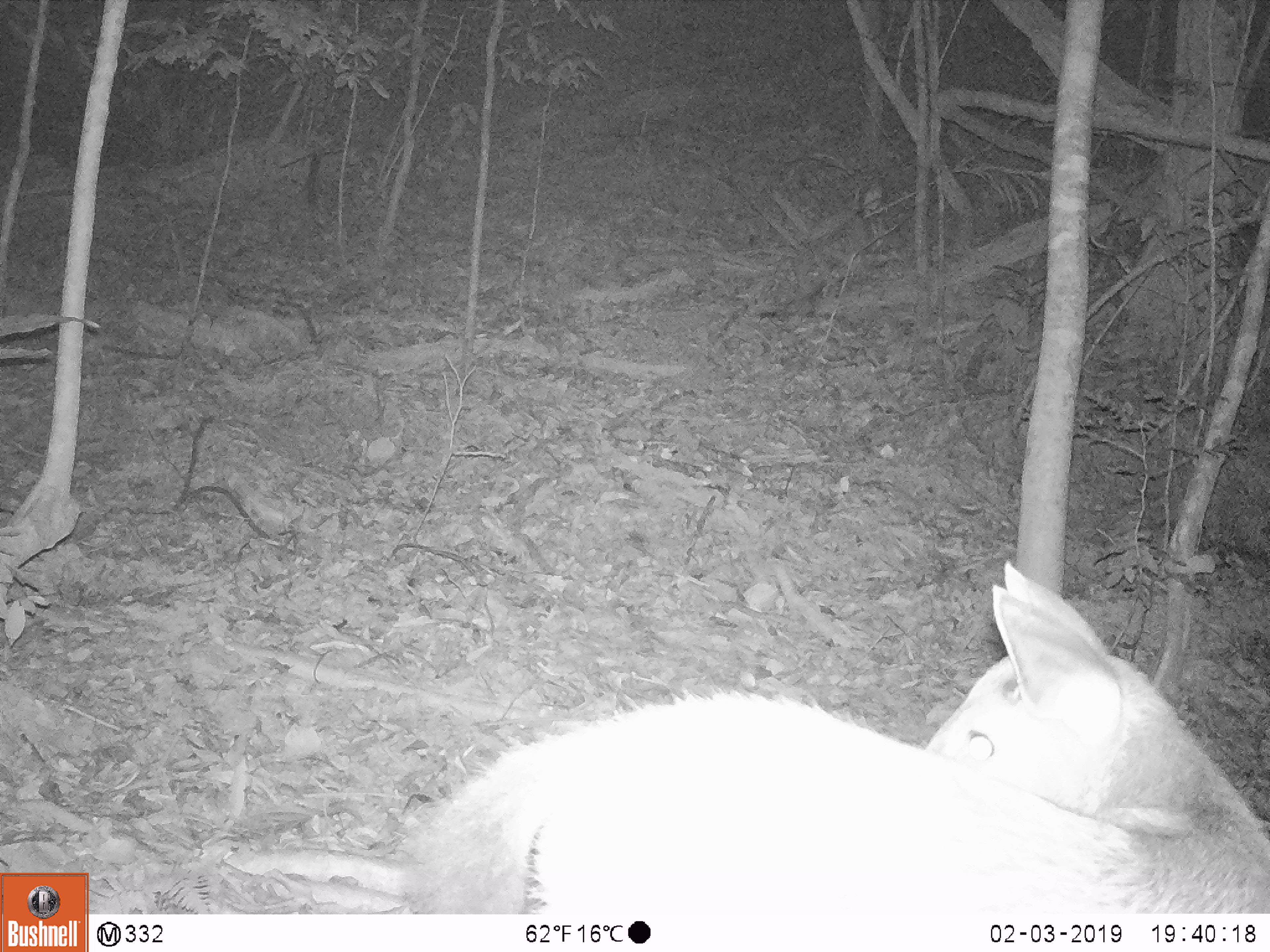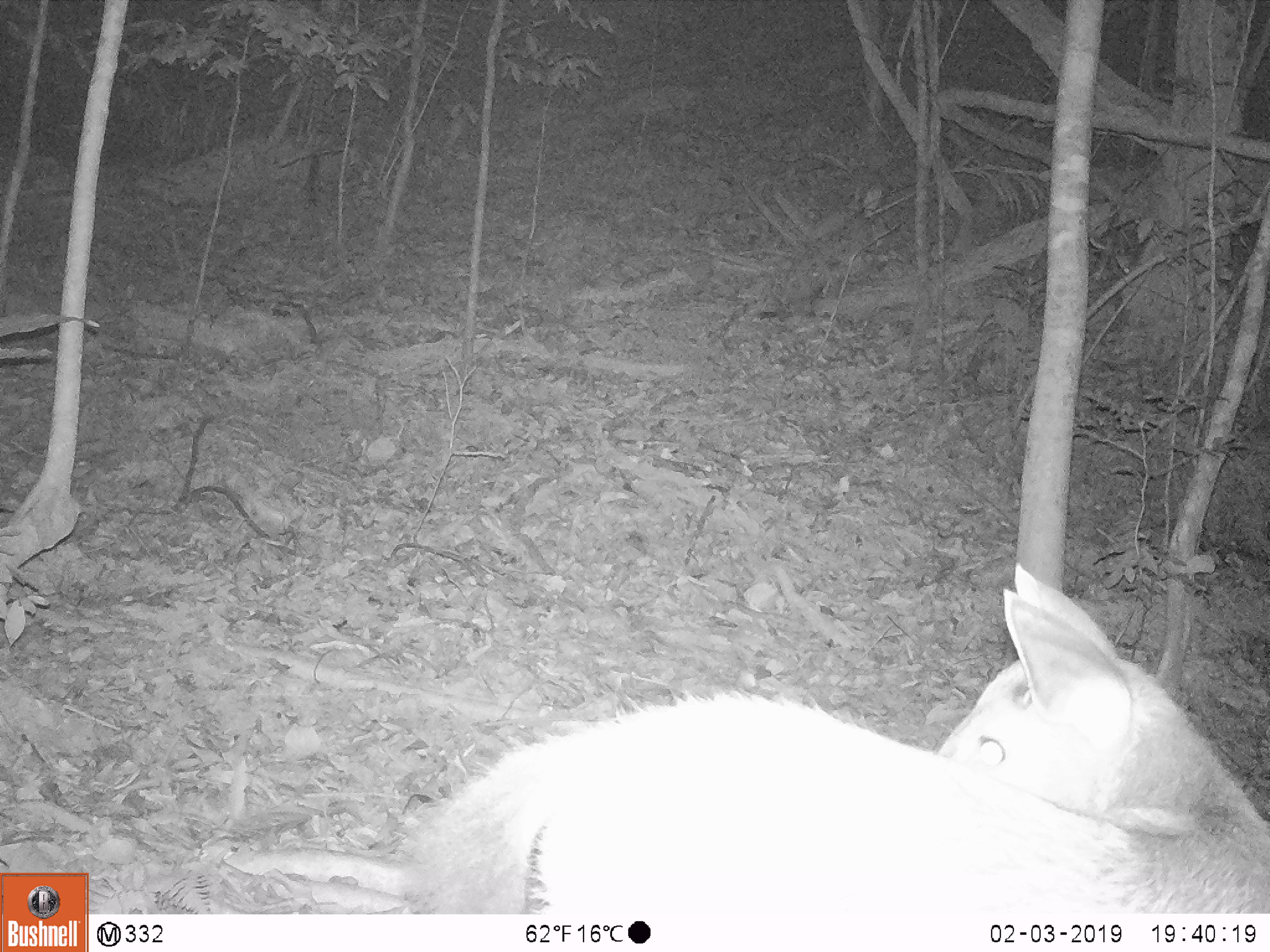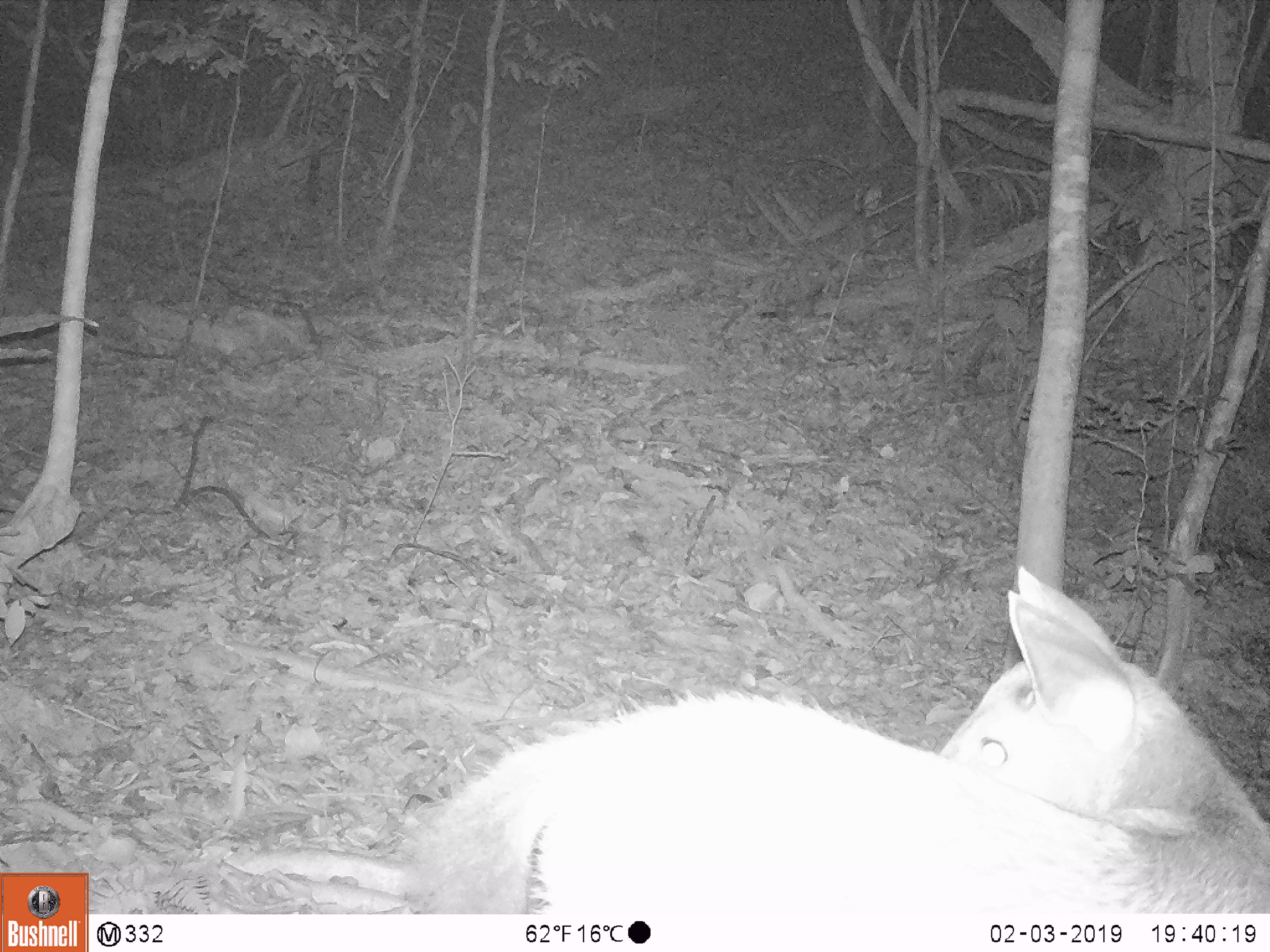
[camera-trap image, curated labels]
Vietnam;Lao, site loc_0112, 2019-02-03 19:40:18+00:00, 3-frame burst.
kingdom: Animalia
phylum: Chordata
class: Mammalia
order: Artiodactyla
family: Cervidae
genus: Rusa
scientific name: Rusa unicolor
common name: sambar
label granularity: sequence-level